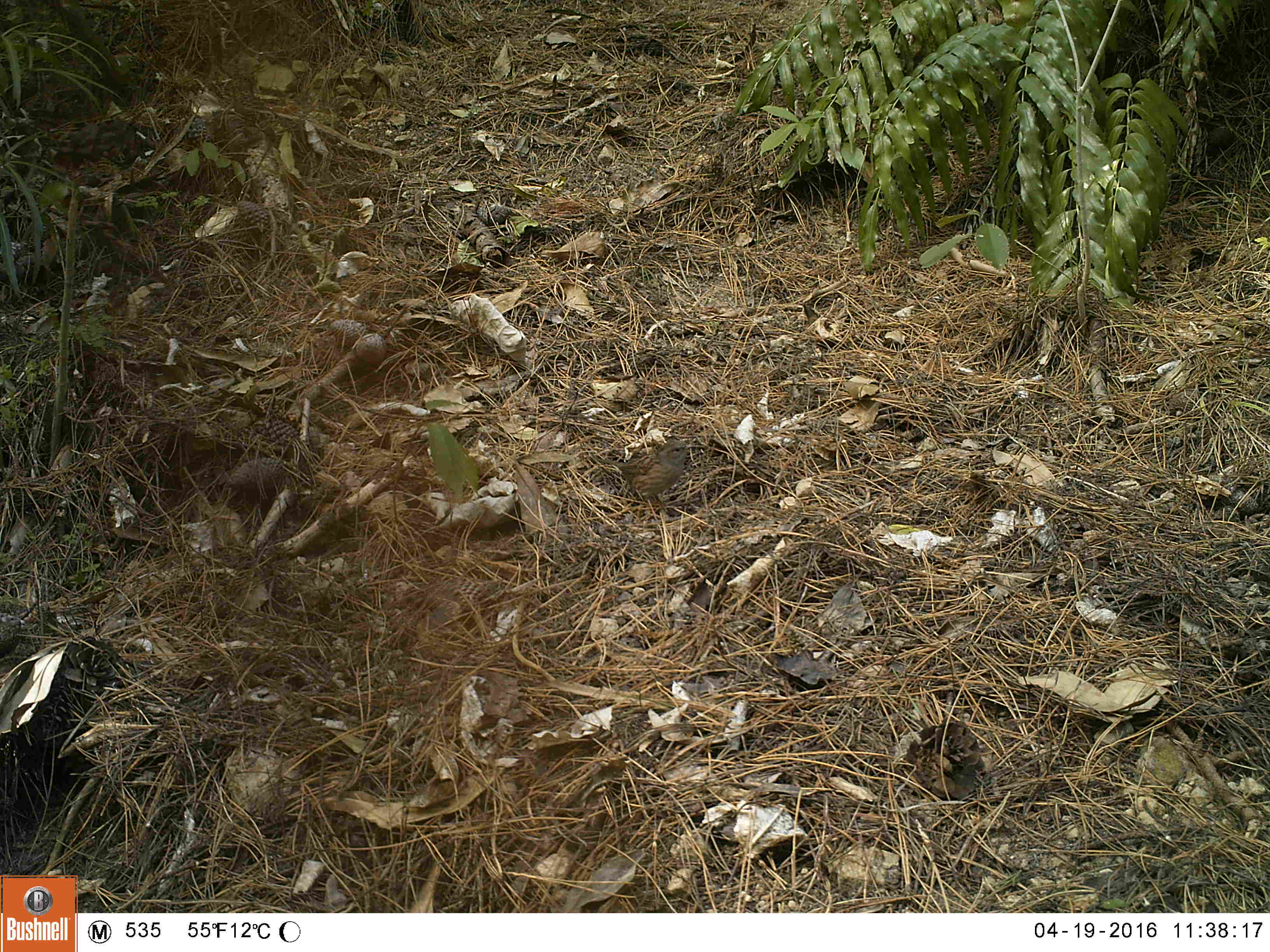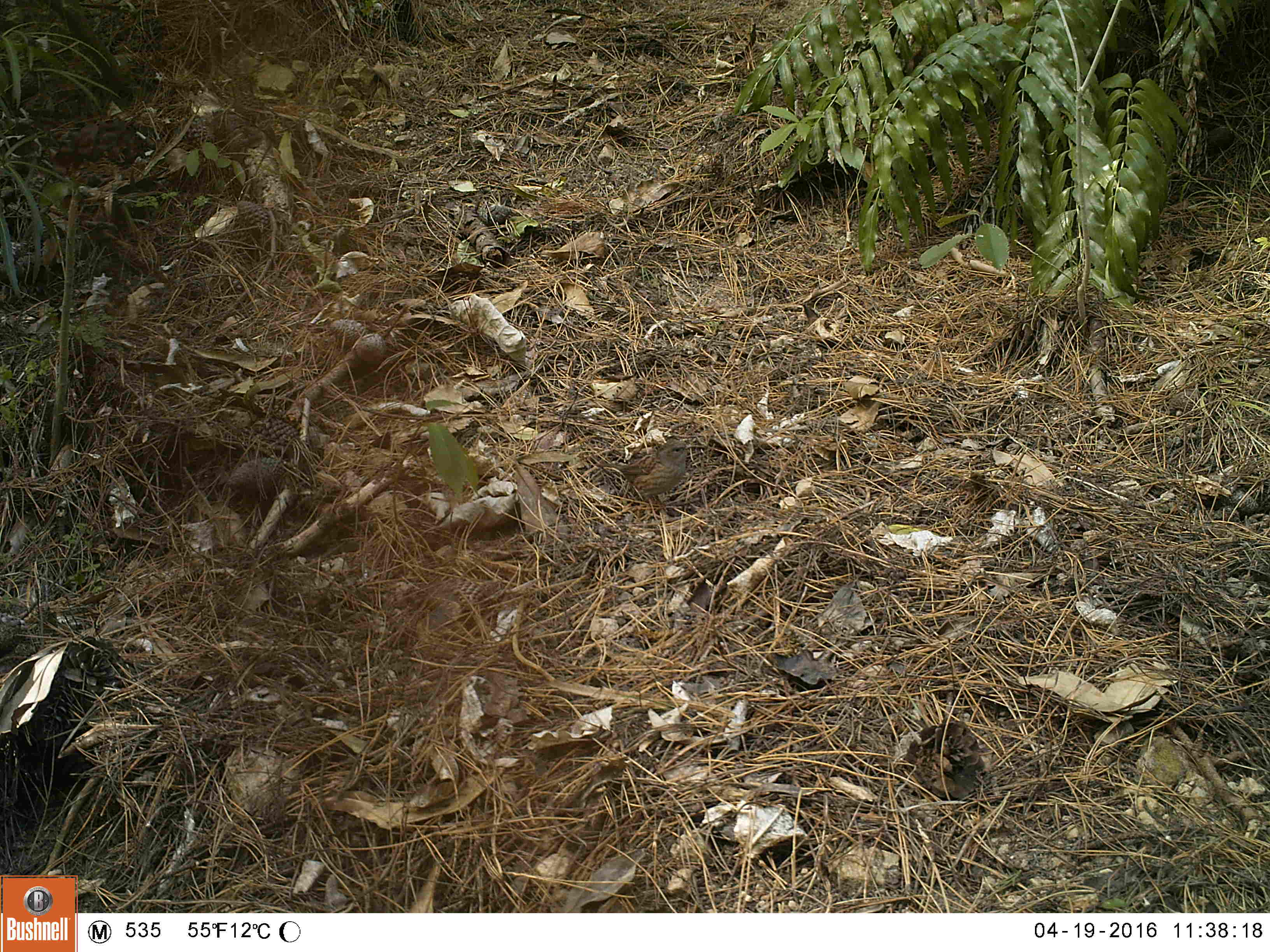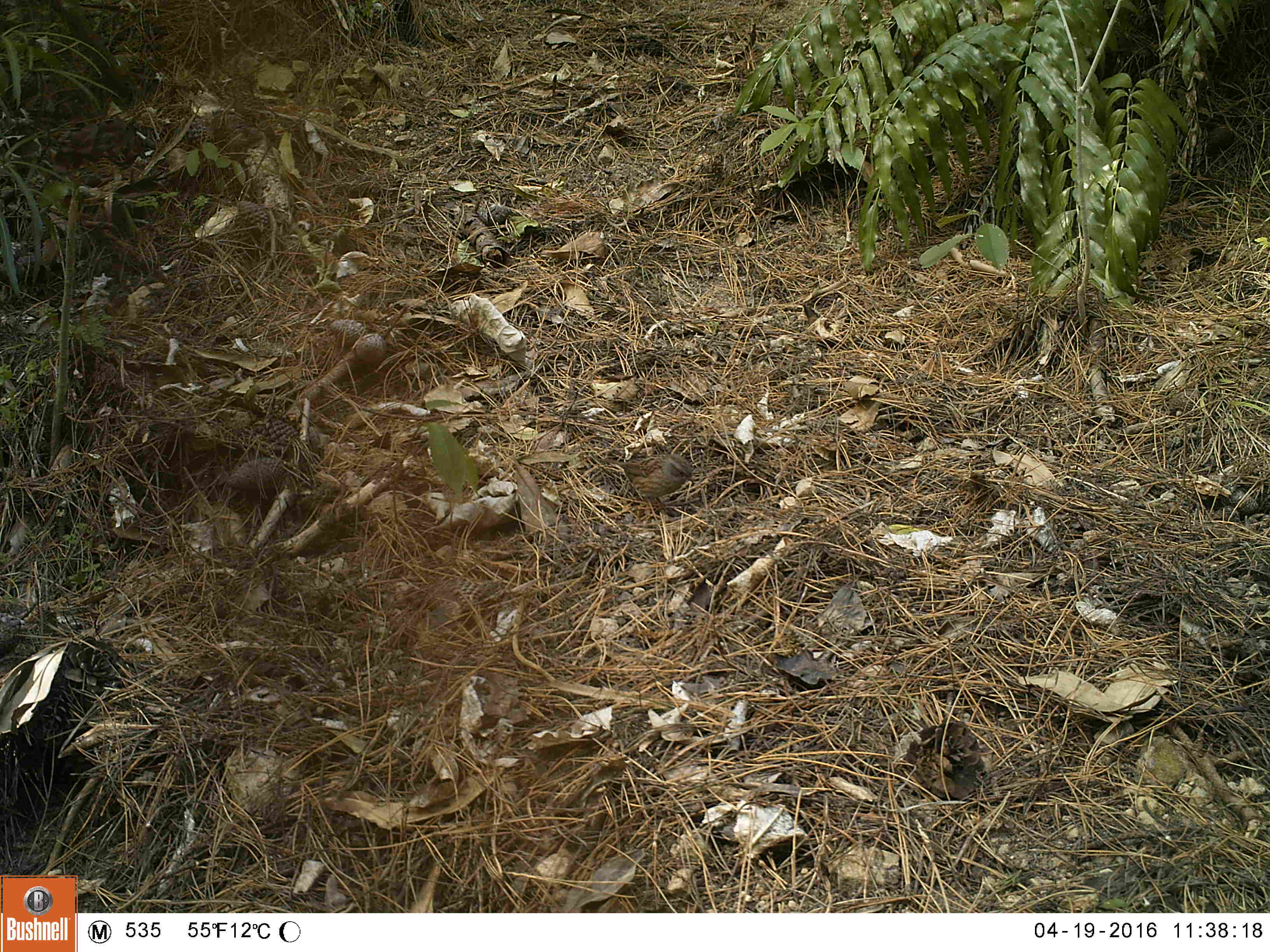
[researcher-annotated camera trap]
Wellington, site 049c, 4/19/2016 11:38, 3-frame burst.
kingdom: Animalia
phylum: Chordata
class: Aves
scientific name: Aves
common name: bird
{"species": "bird (Aves)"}